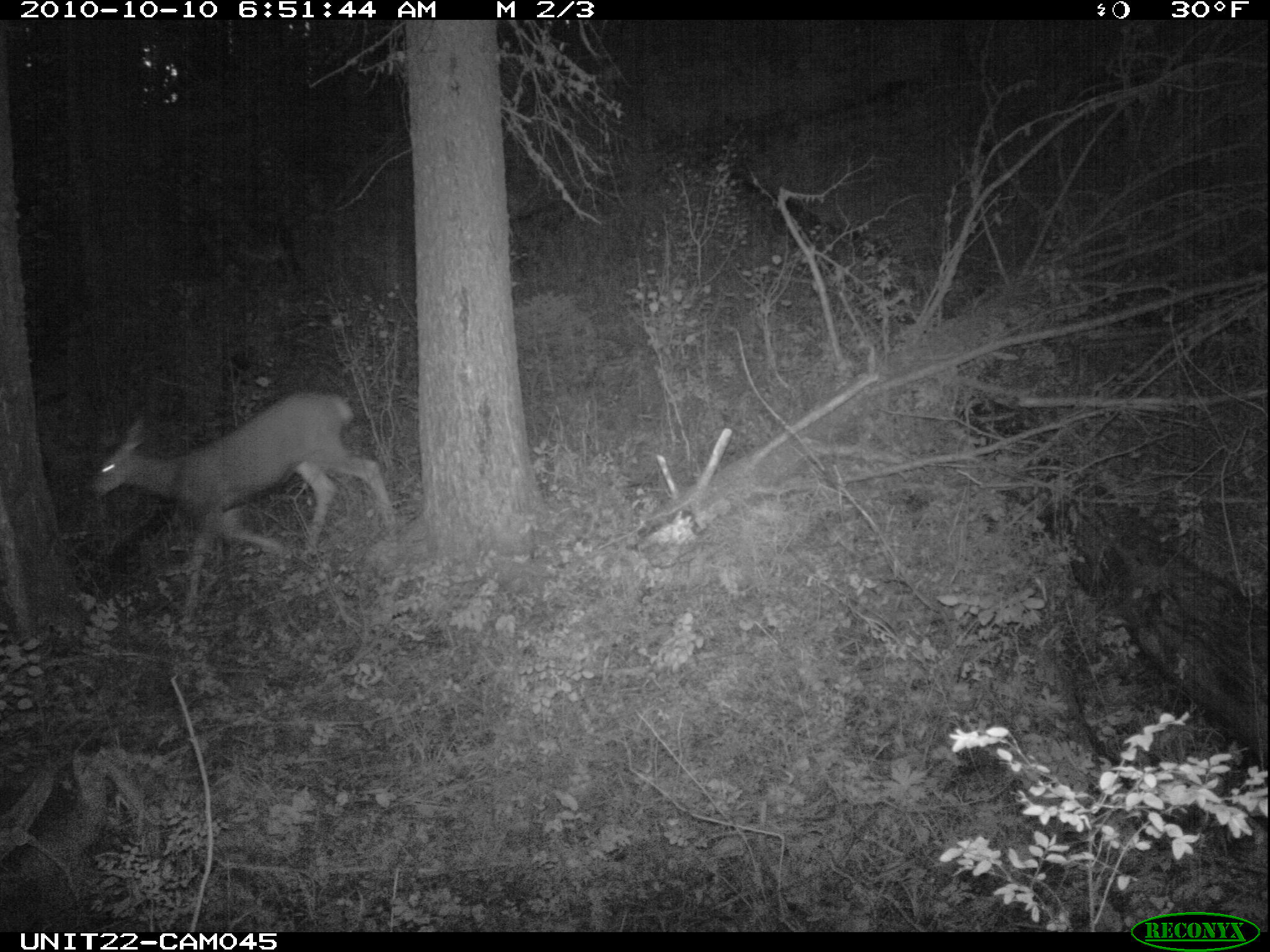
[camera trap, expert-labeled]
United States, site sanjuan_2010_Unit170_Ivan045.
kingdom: Animalia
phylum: Chordata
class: Mammalia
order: Artiodactyla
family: Cervidae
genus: Odocoileus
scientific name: Odocoileus hemionus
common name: mule deer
Odocoileus hemionus (mule deer).